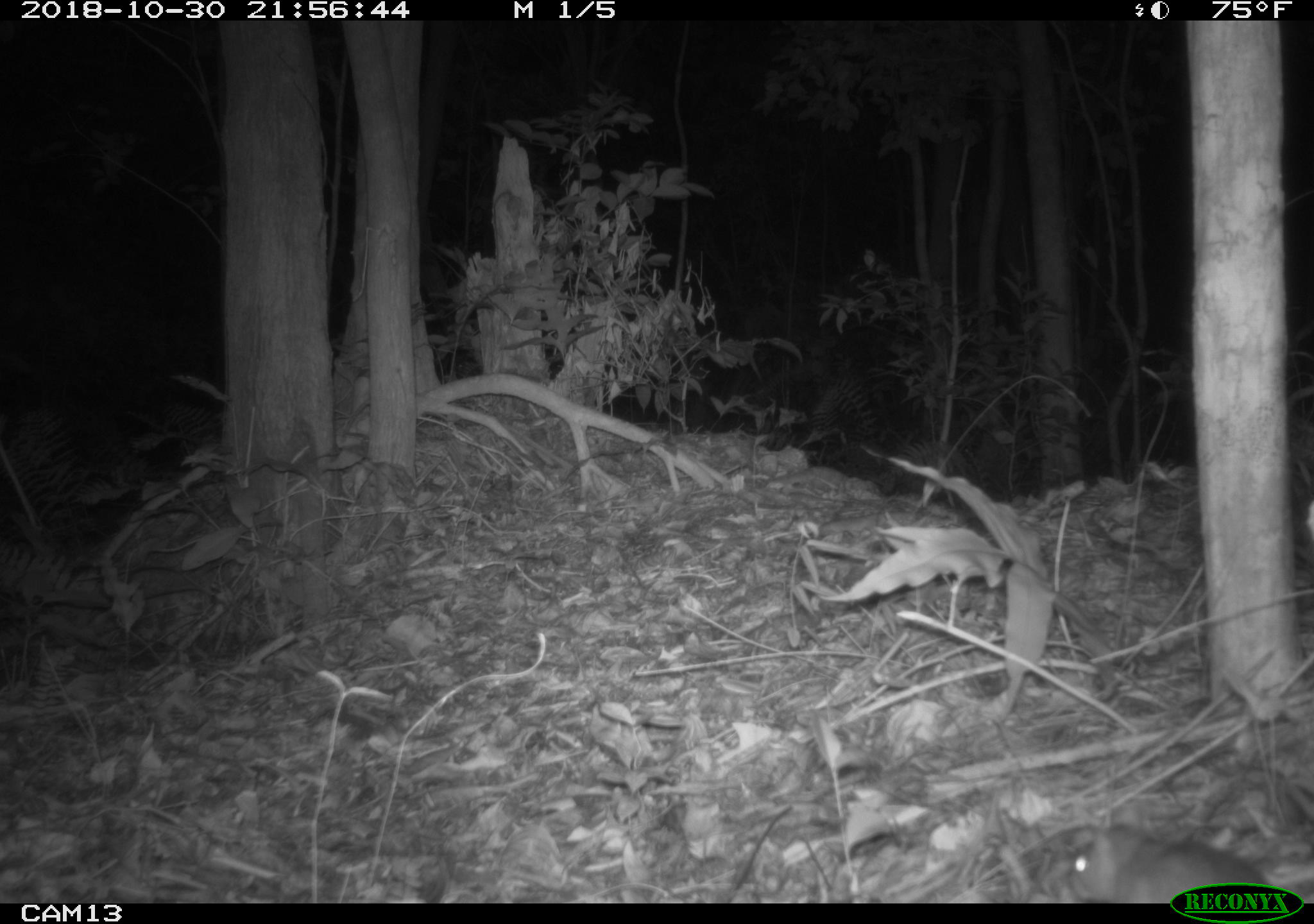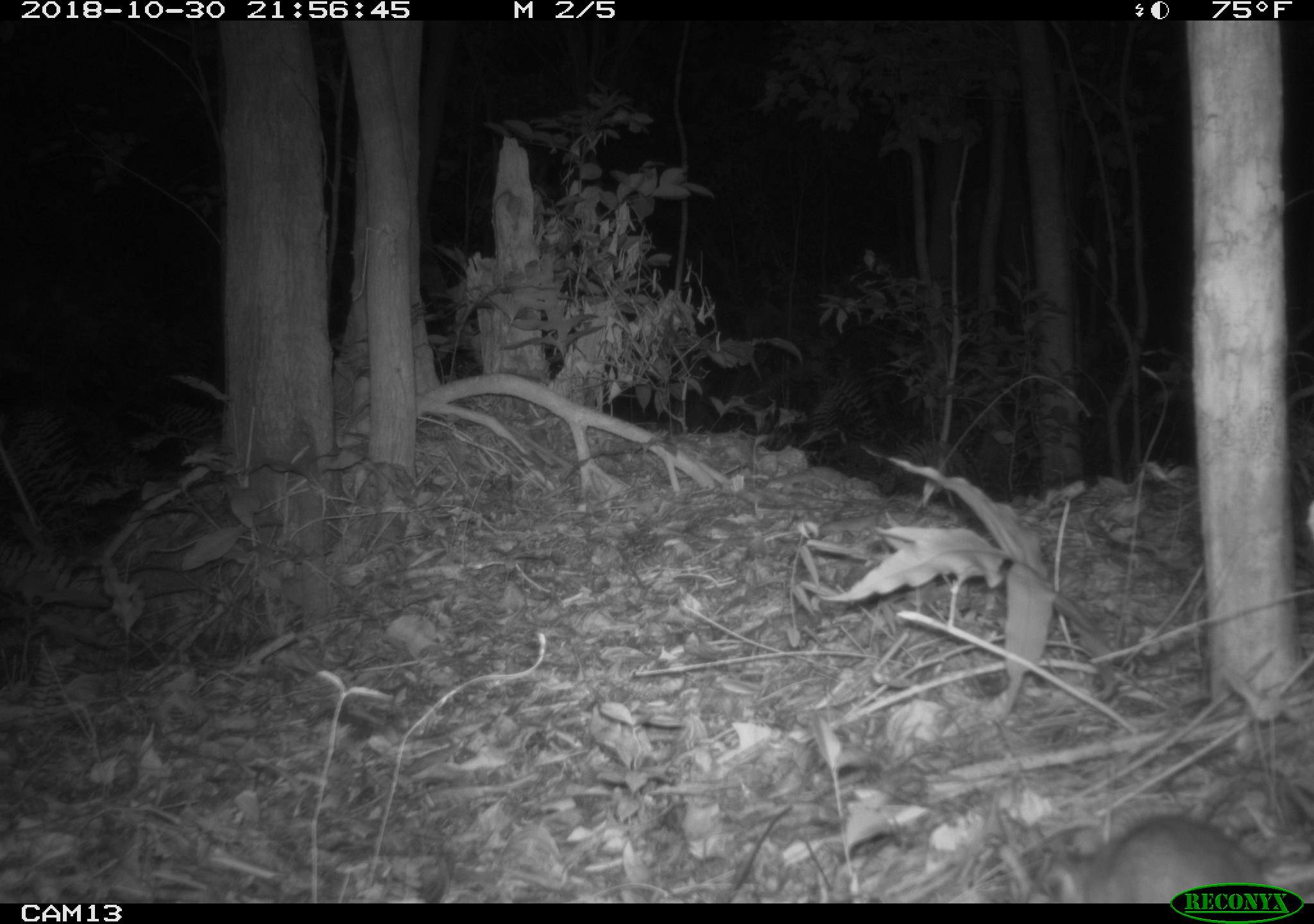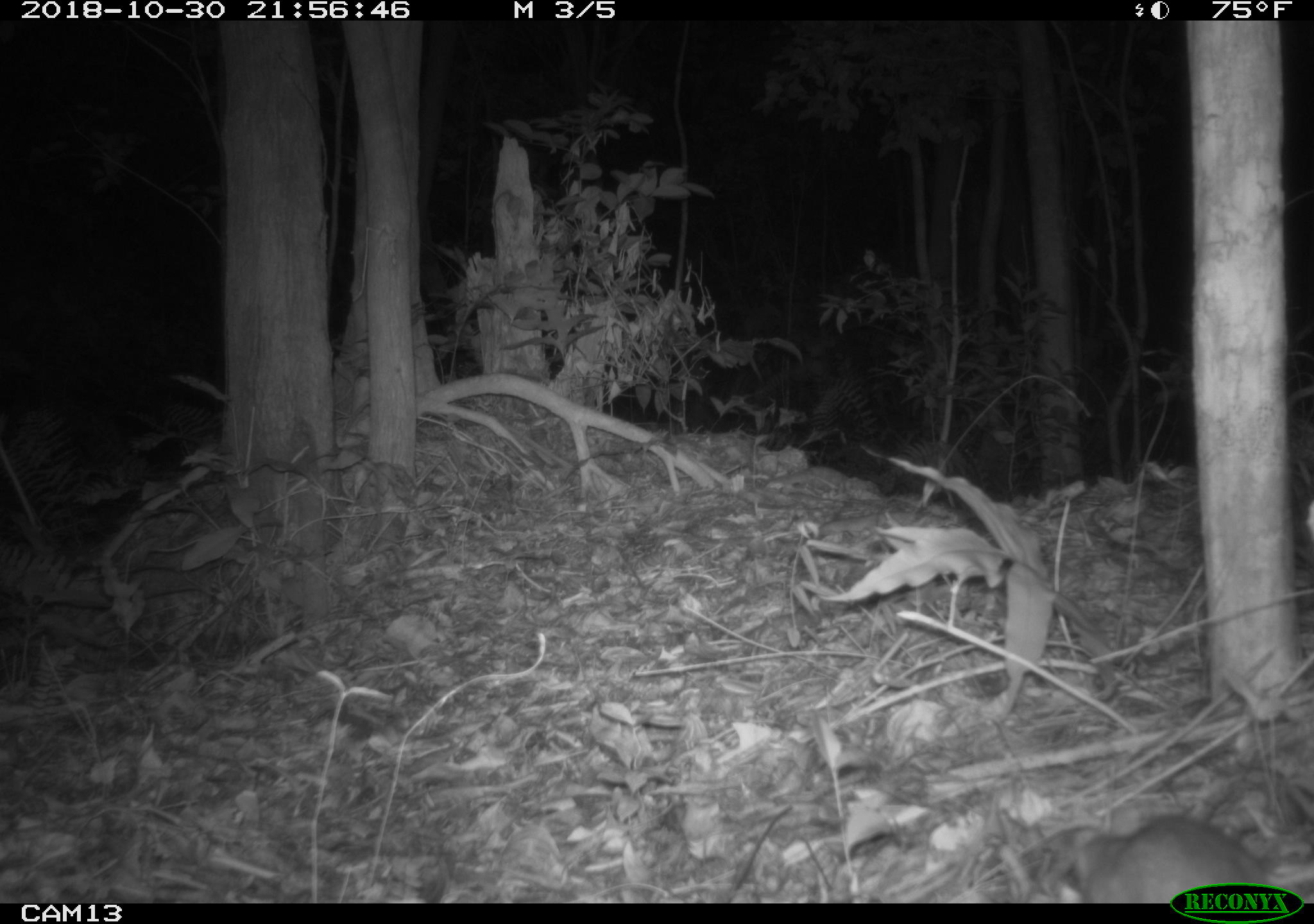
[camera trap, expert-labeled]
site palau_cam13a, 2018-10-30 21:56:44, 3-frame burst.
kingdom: Animalia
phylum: Chordata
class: Mammalia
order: Rodentia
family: Muridae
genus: Rattus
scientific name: Rattus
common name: rat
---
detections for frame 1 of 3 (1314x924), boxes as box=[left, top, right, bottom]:
rat: box=[1049, 817, 1300, 903]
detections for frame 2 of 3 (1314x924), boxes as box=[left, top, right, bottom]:
rat: box=[1037, 810, 1304, 902]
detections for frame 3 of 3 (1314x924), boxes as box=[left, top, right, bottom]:
rat: box=[1032, 810, 1305, 902]